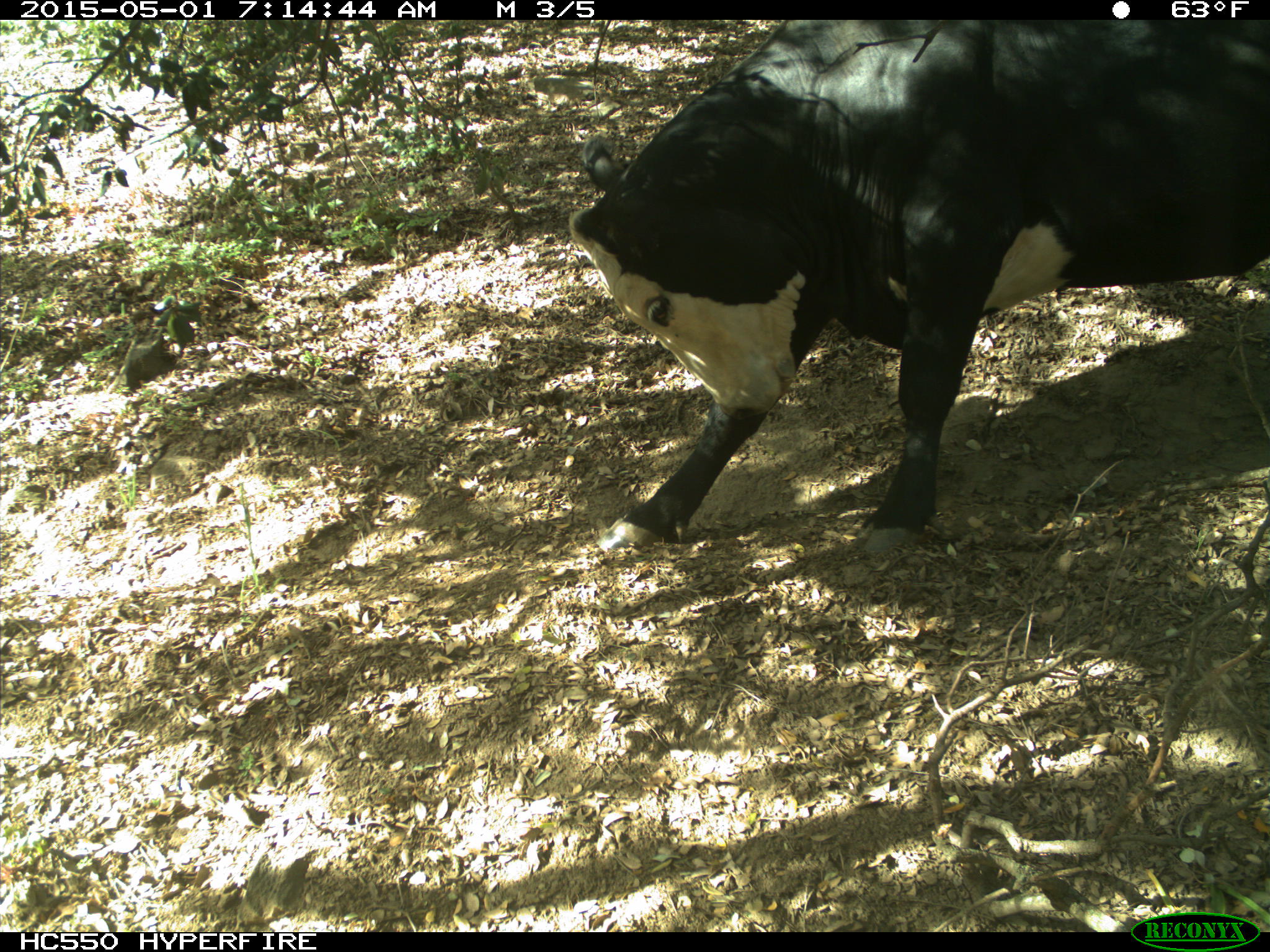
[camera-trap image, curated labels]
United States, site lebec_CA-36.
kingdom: Animalia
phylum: Chordata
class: Mammalia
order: Artiodactyla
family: Bovidae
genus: Bos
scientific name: Bos taurus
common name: domestic cow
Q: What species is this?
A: Bos taurus (domestic cow).